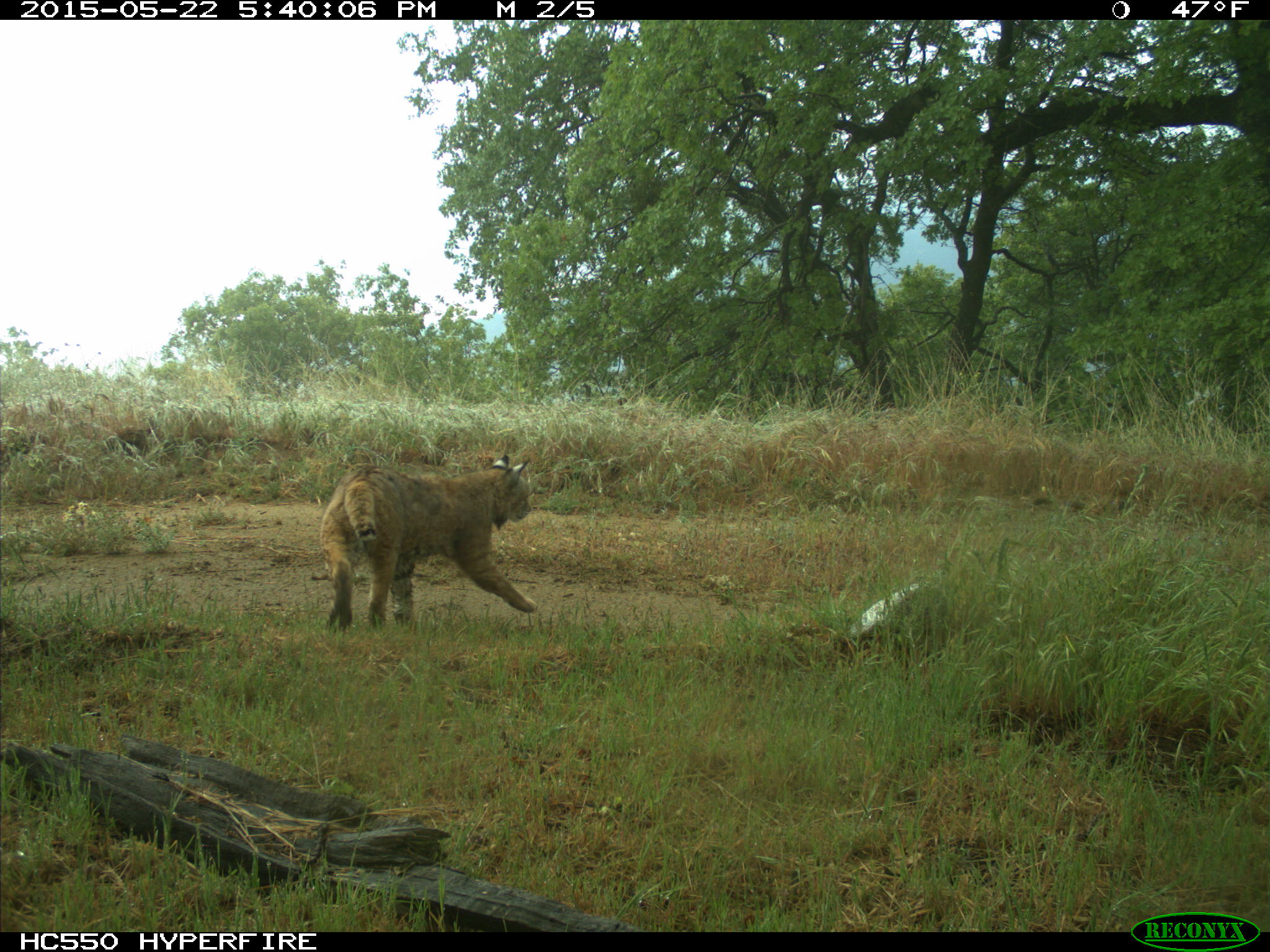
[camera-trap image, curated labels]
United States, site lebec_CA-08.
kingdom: Animalia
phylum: Chordata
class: Mammalia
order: Carnivora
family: Felidae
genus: Lynx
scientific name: Lynx rufus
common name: bobcat